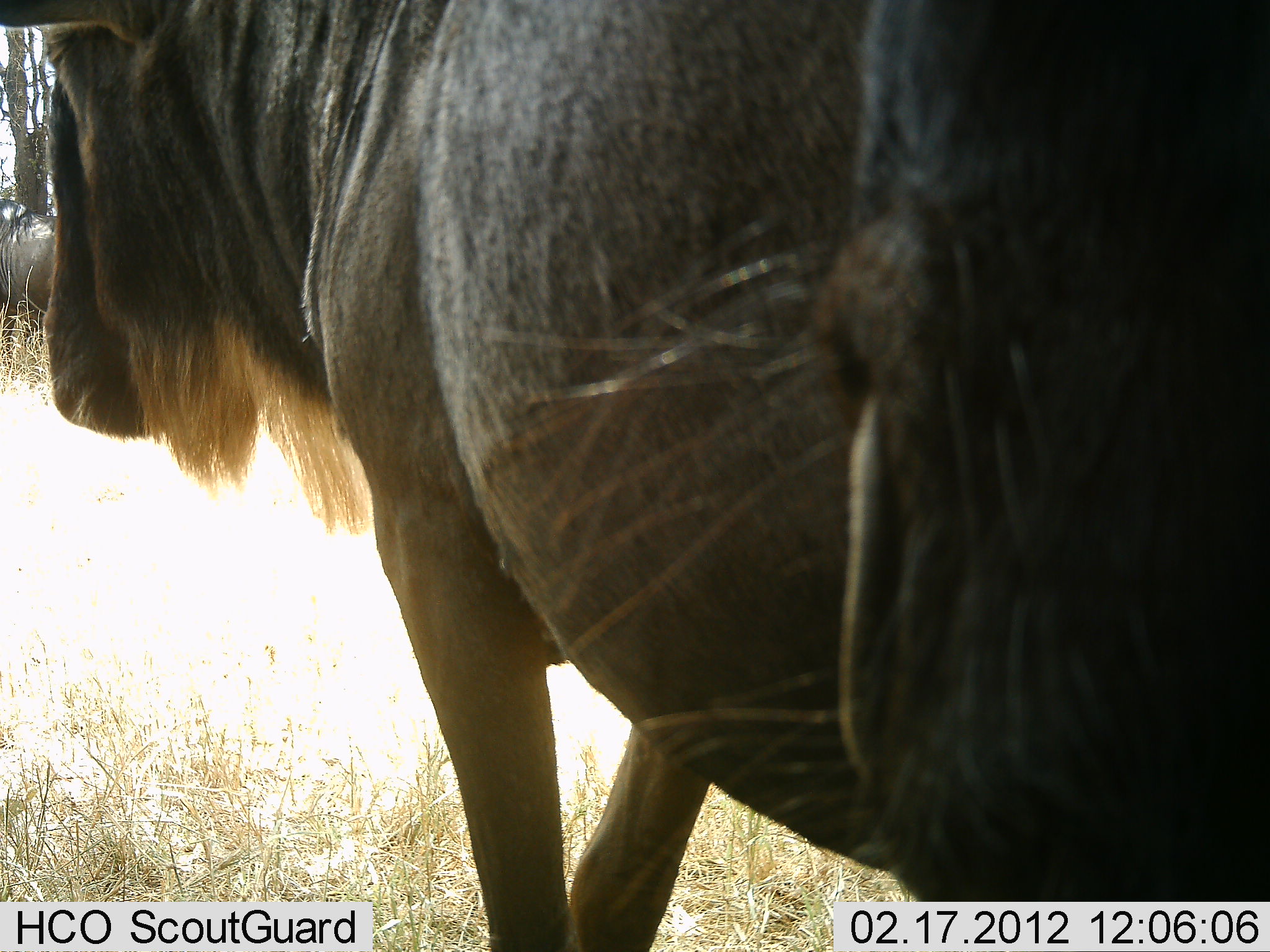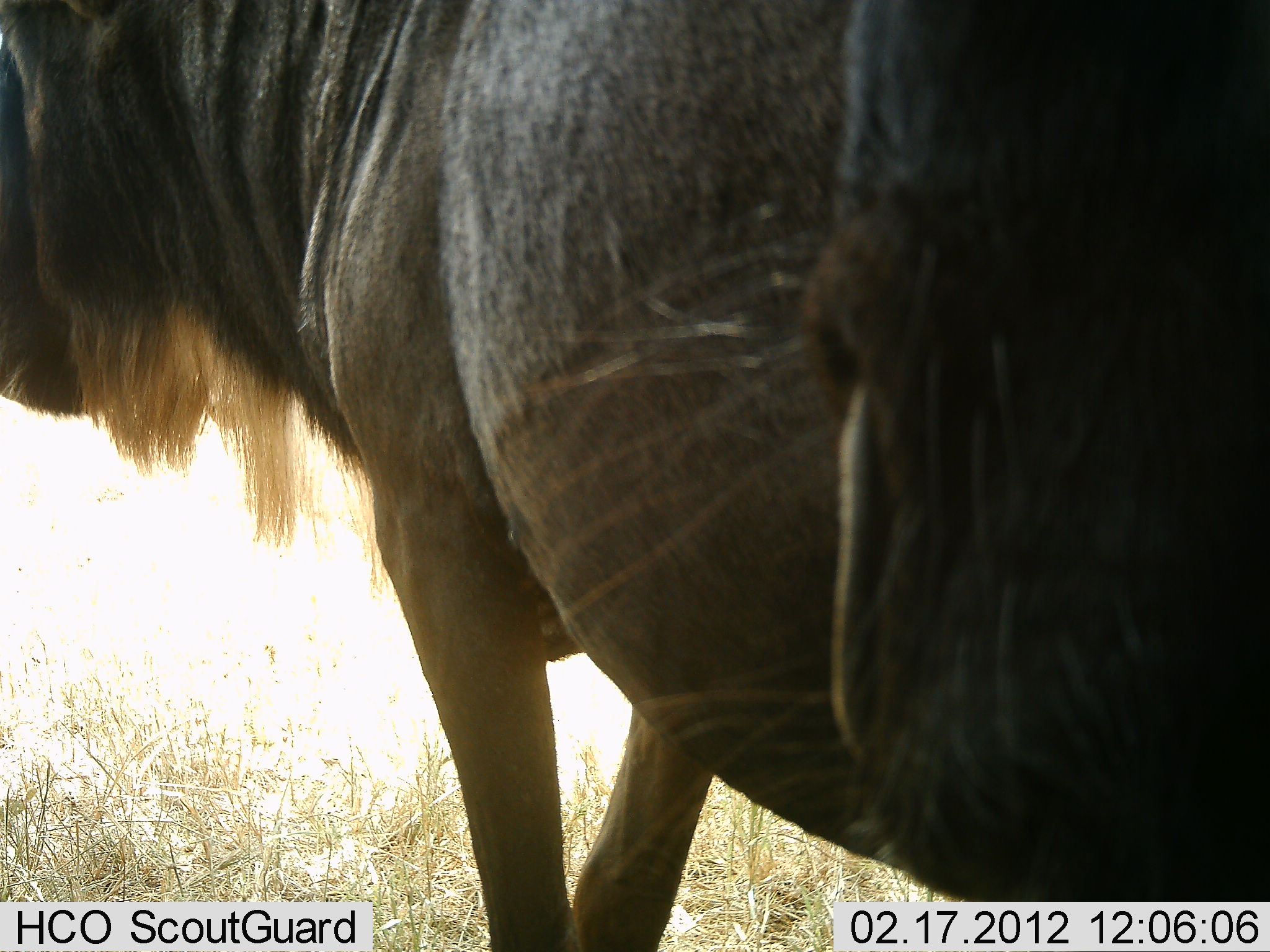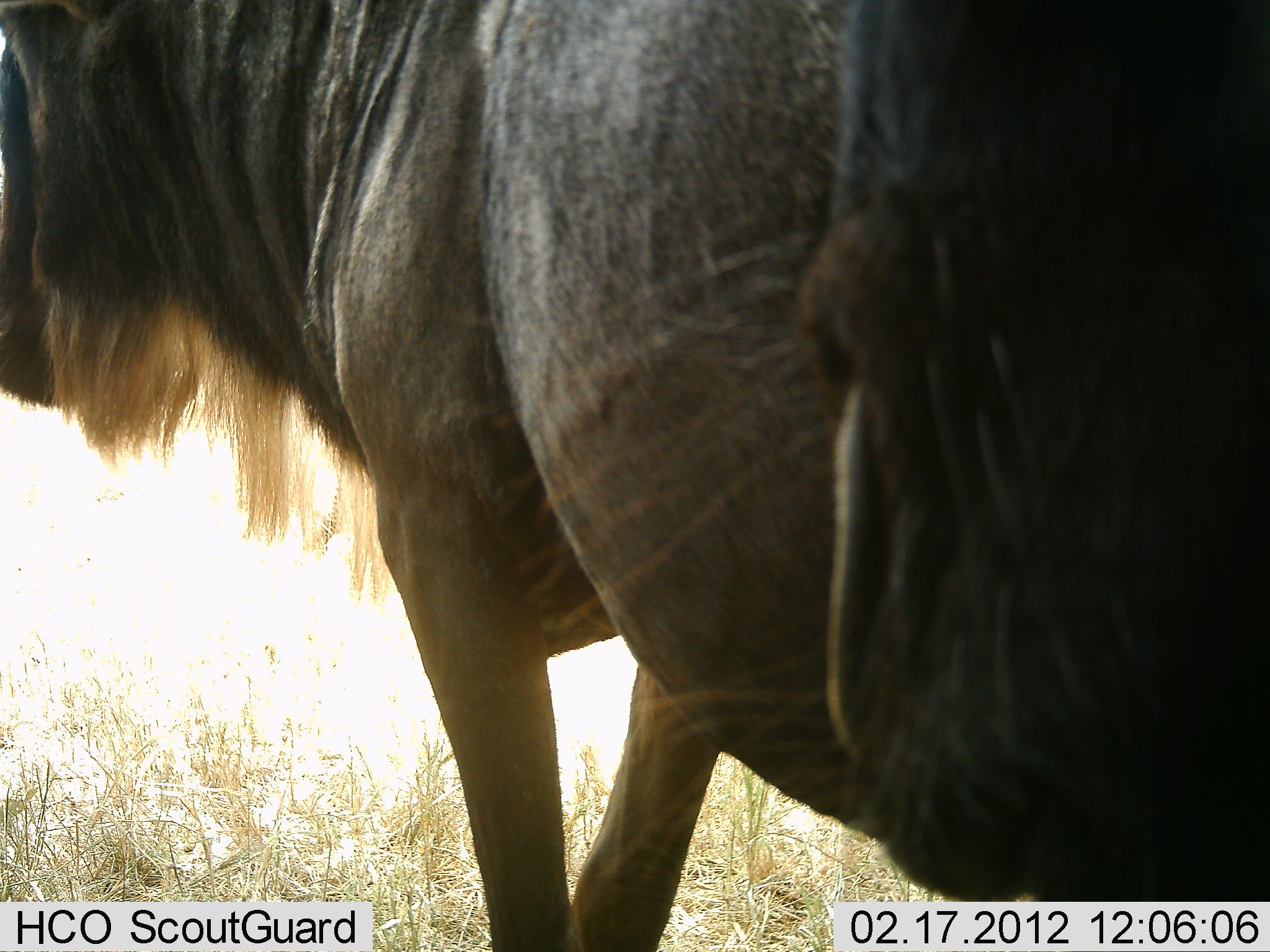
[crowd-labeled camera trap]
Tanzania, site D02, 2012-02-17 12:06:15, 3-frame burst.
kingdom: Animalia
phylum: Chordata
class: Mammalia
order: Artiodactyla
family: Bovidae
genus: Connochaetes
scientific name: Connochaetes taurinus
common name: blue wildebeest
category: wildebeest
Wildebeest (blue wildebeest) (Connochaetes taurinus), count 2. Behavior (volunteer vote fractions): standing 94%, resting 0%, moving 0%, interacting 6%. Young present (vote fraction): 0%. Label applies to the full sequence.